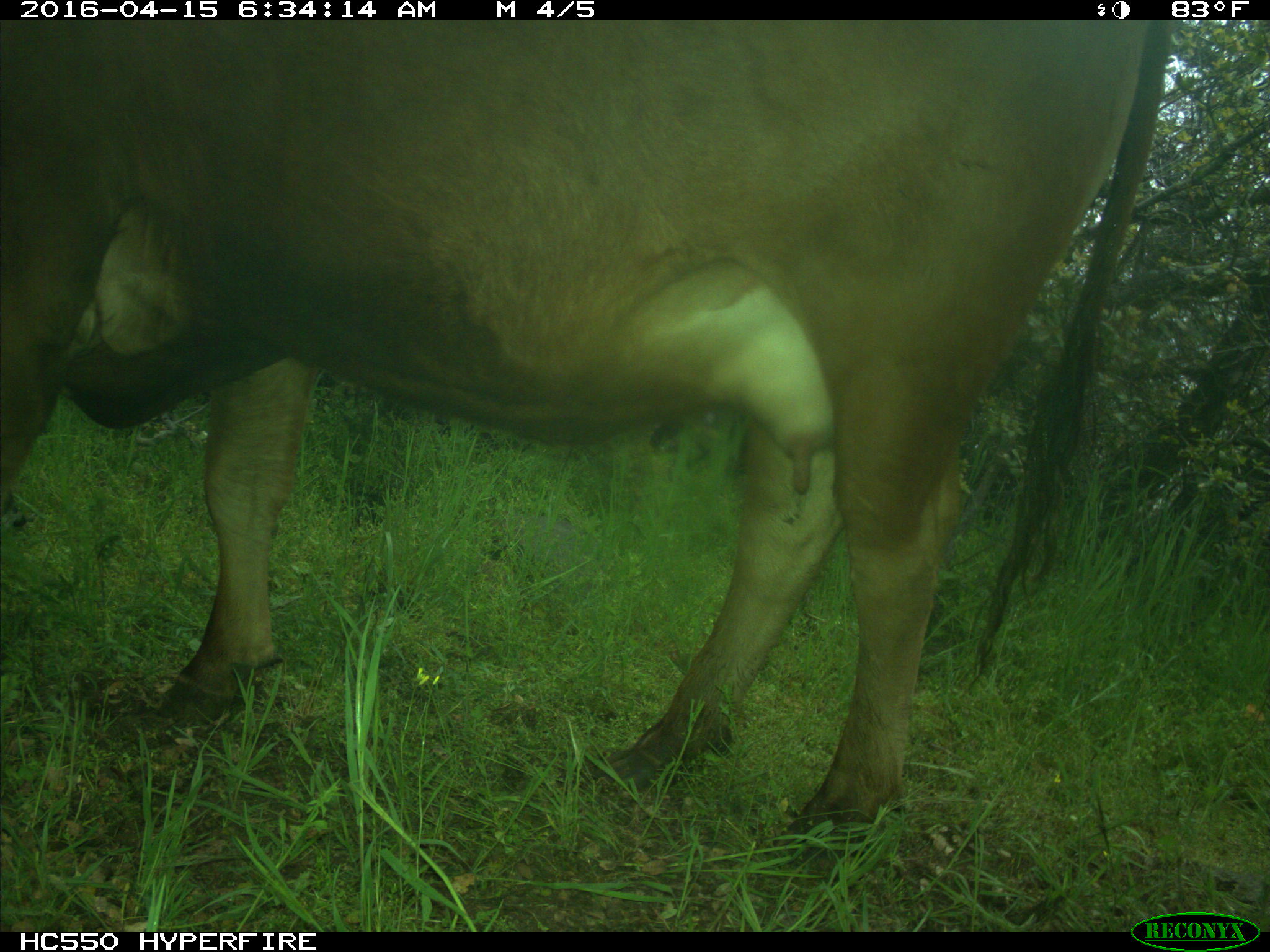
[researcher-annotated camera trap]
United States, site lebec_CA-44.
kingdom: Animalia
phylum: Chordata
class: Mammalia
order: Artiodactyla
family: Bovidae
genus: Bos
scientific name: Bos taurus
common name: domestic cow